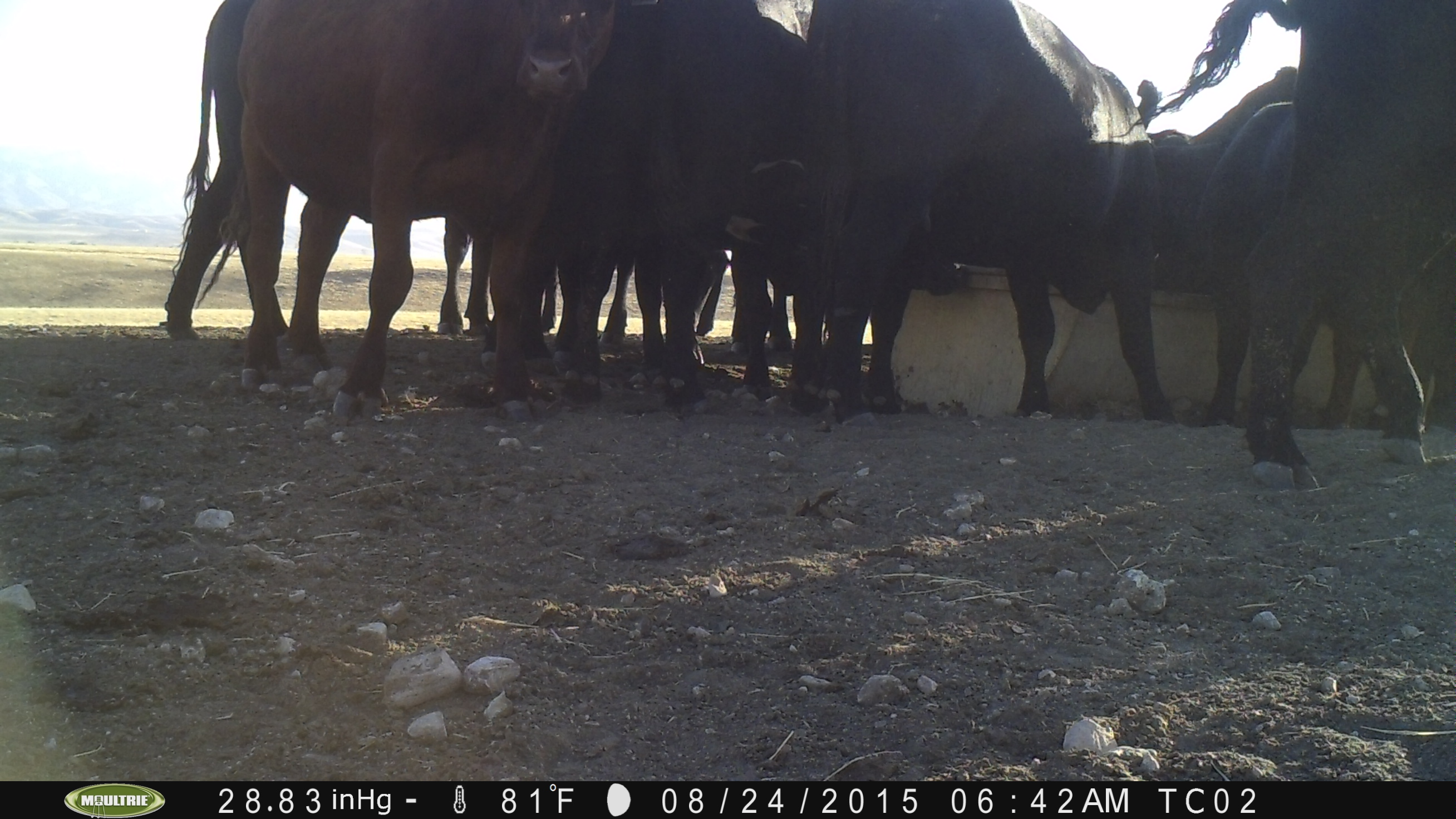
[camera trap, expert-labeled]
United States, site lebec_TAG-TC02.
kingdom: Animalia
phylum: Chordata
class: Mammalia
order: Artiodactyla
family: Bovidae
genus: Bos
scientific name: Bos taurus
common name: domestic cow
Bos taurus (domestic cow).